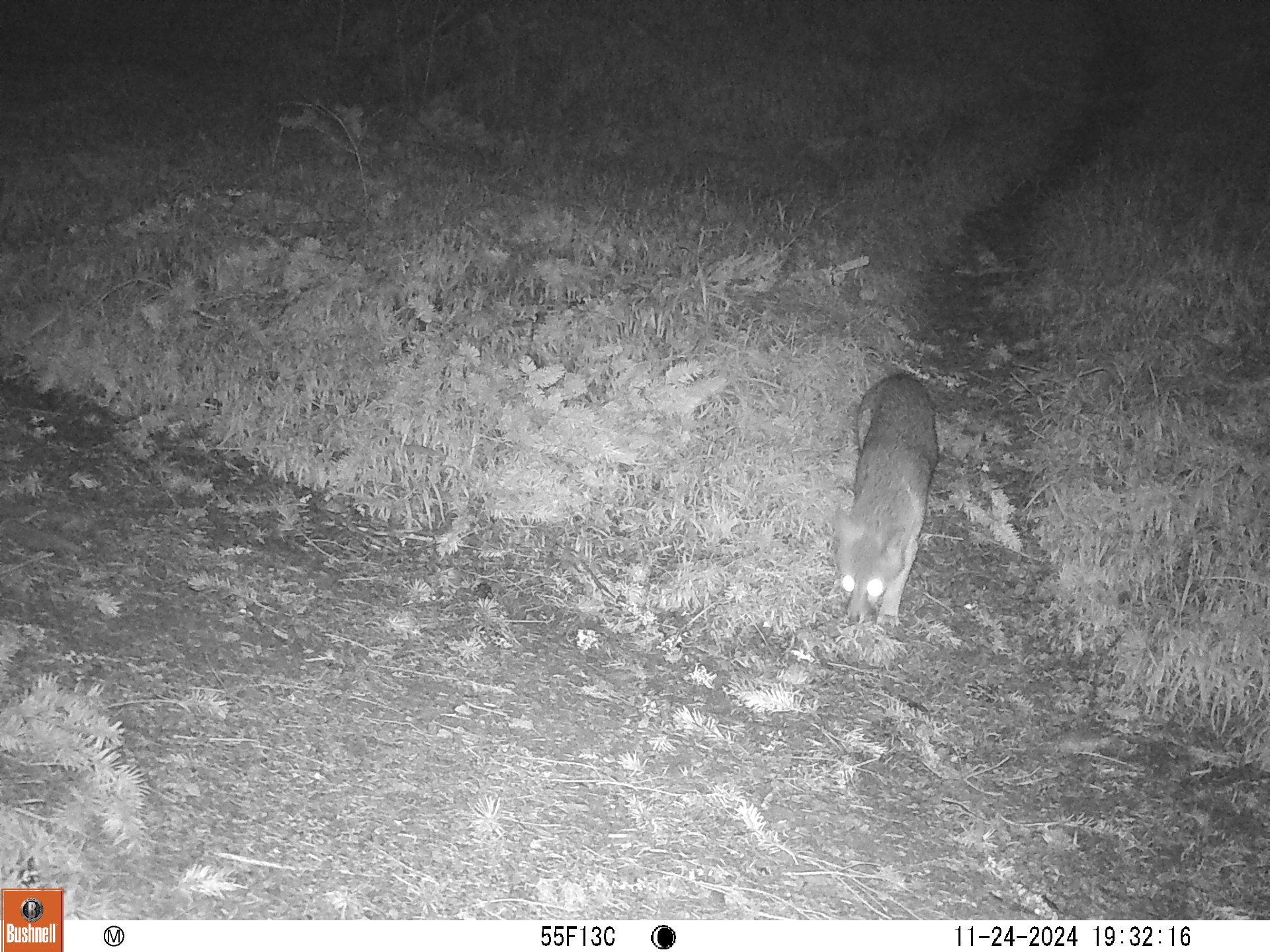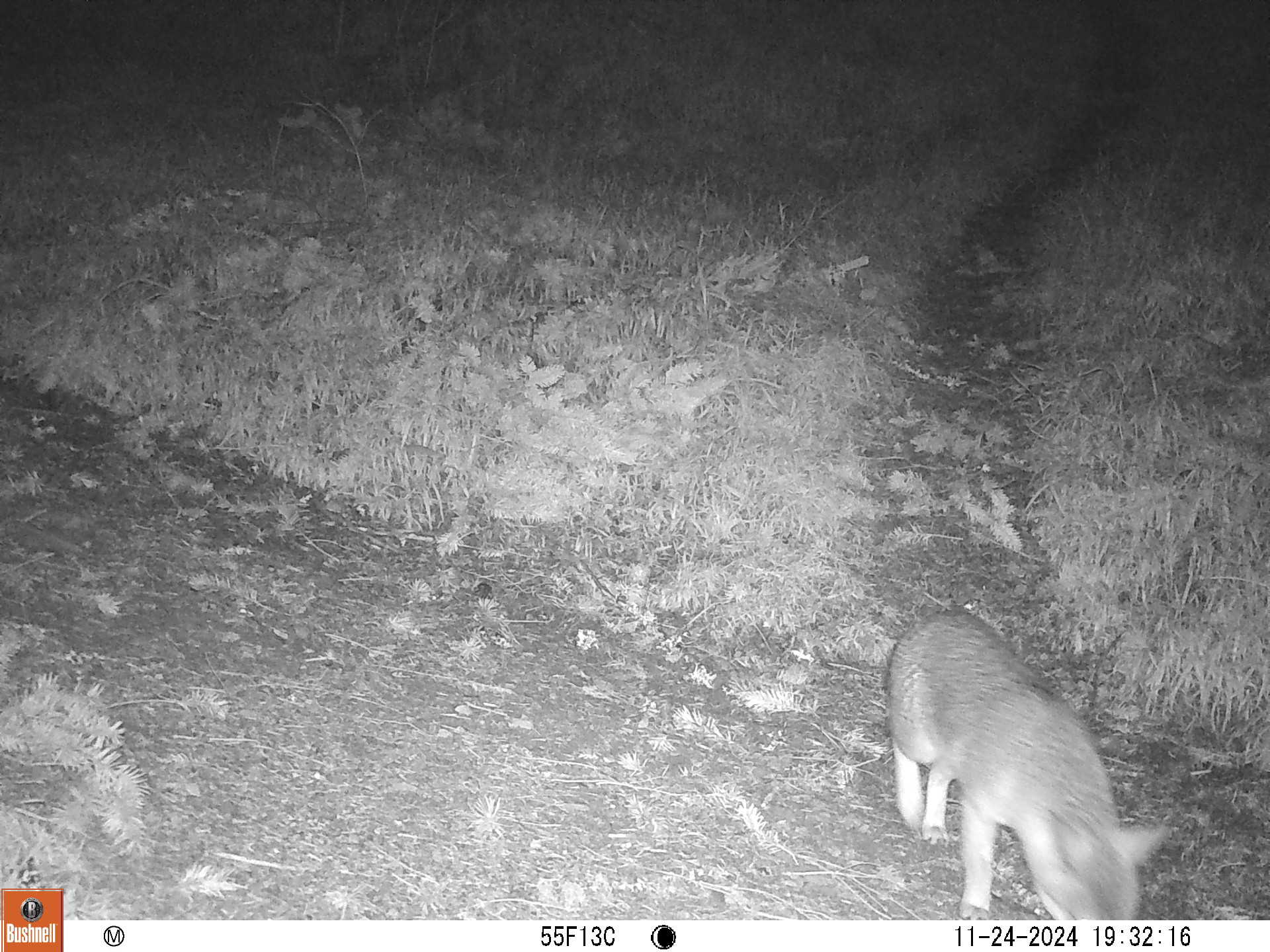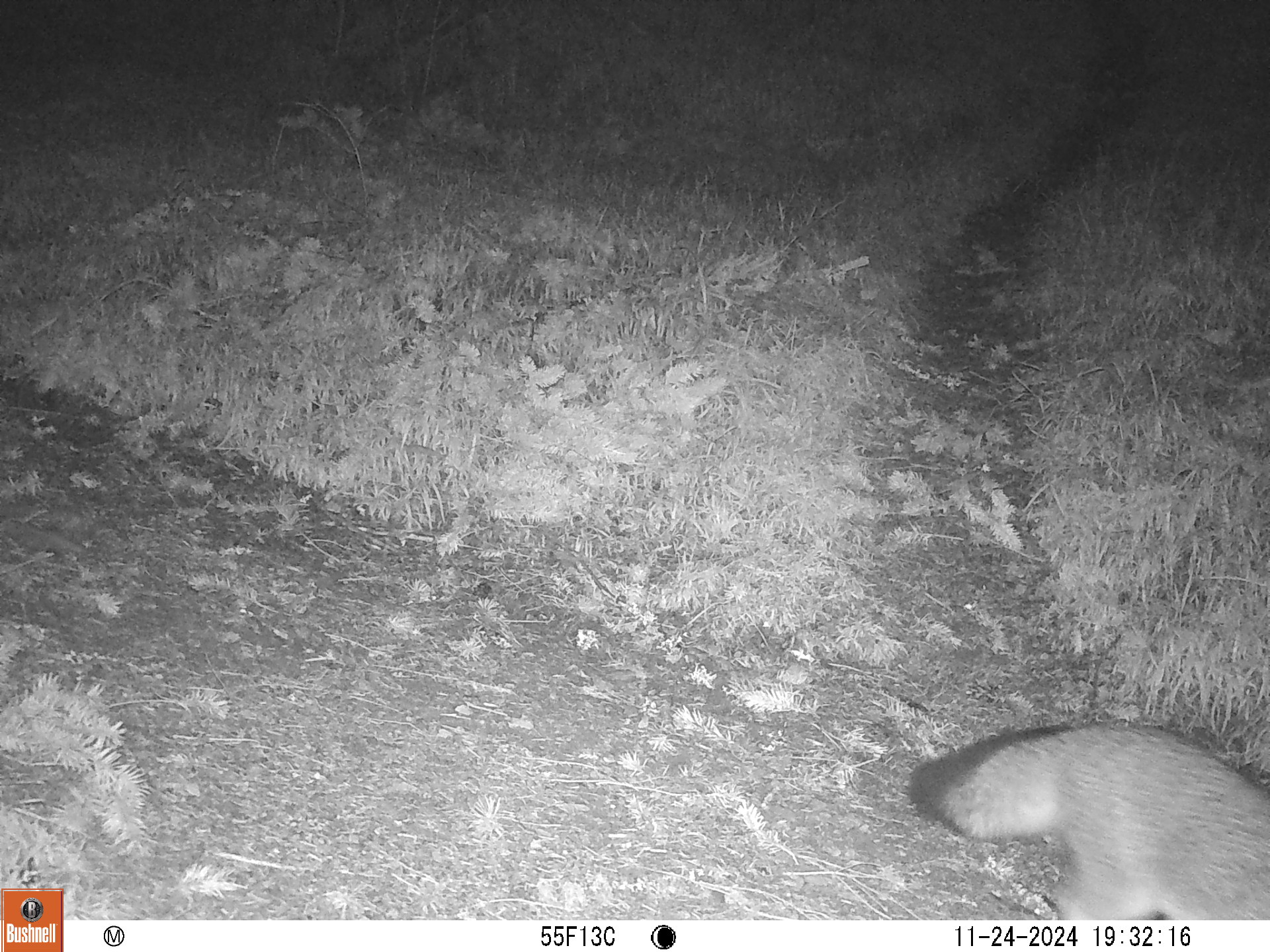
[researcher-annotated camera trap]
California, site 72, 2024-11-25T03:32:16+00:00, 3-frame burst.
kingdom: Animalia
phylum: Chordata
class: Mammalia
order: Carnivora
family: Canidae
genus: Urocyon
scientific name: Urocyon cinereoargenteus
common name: gray fox